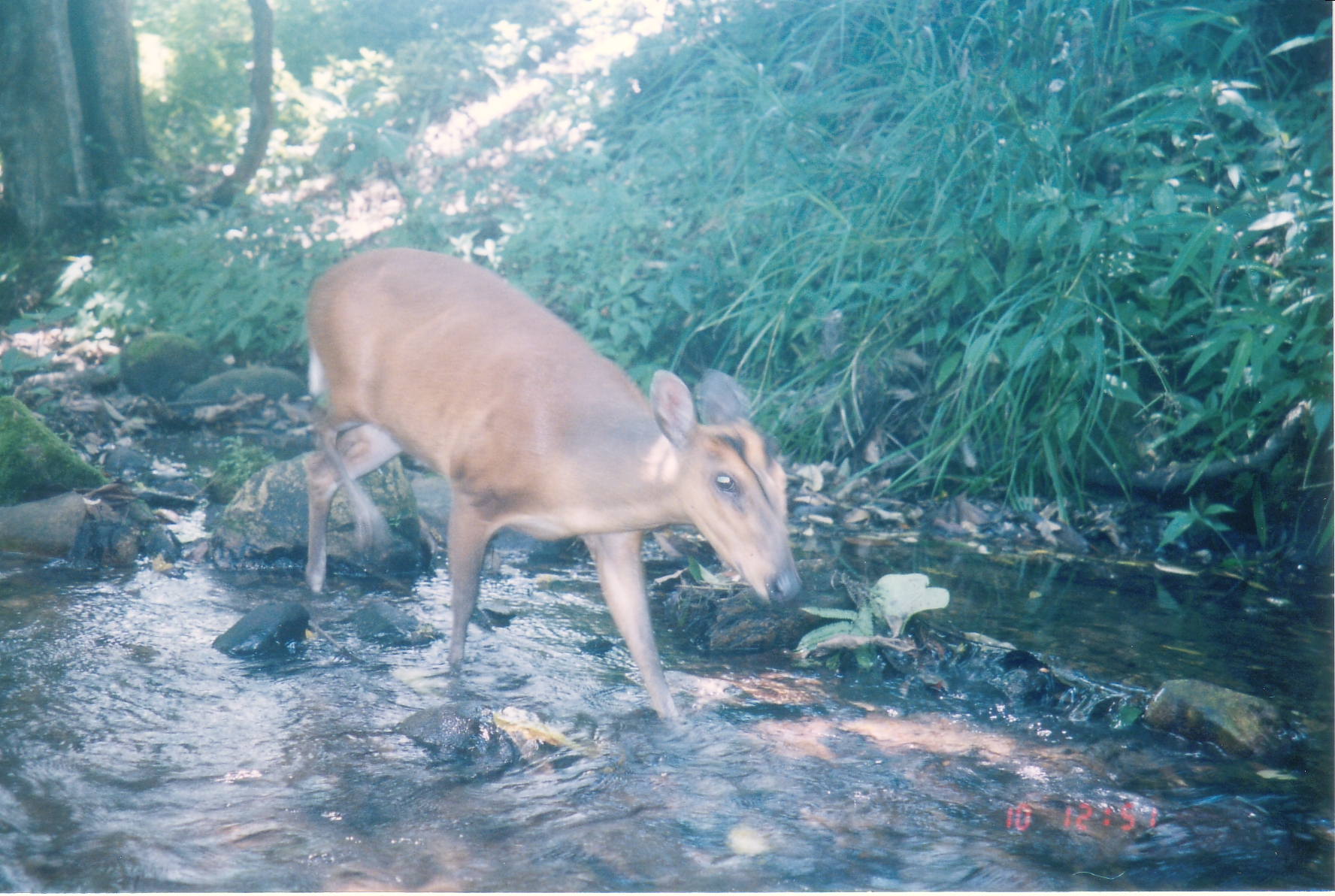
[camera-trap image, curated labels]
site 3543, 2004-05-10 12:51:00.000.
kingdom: Animalia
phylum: Chordata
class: Mammalia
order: Artiodactyla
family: Cervidae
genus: Muntiacus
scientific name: Muntiacus muntjak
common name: southern red muntjac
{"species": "Muntiacus muntjak (southern red muntjac)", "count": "1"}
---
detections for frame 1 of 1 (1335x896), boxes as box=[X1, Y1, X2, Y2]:
muntiacus muntjak: box=[294, 242, 808, 731]